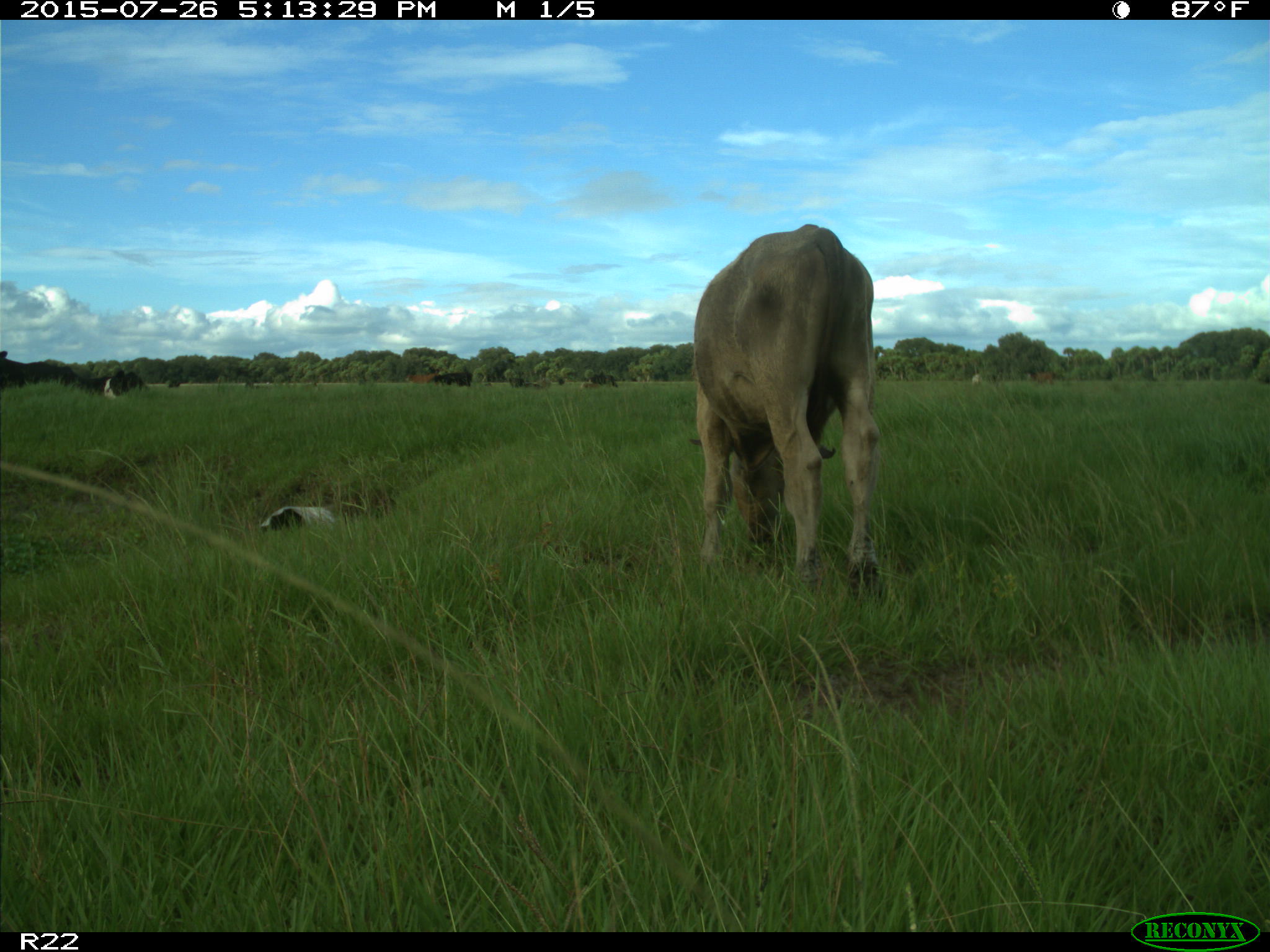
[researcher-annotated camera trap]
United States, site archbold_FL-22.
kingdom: Animalia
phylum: Chordata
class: Mammalia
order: Artiodactyla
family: Bovidae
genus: Bos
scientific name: Bos taurus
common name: domestic cow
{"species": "Bos taurus (domestic cow)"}